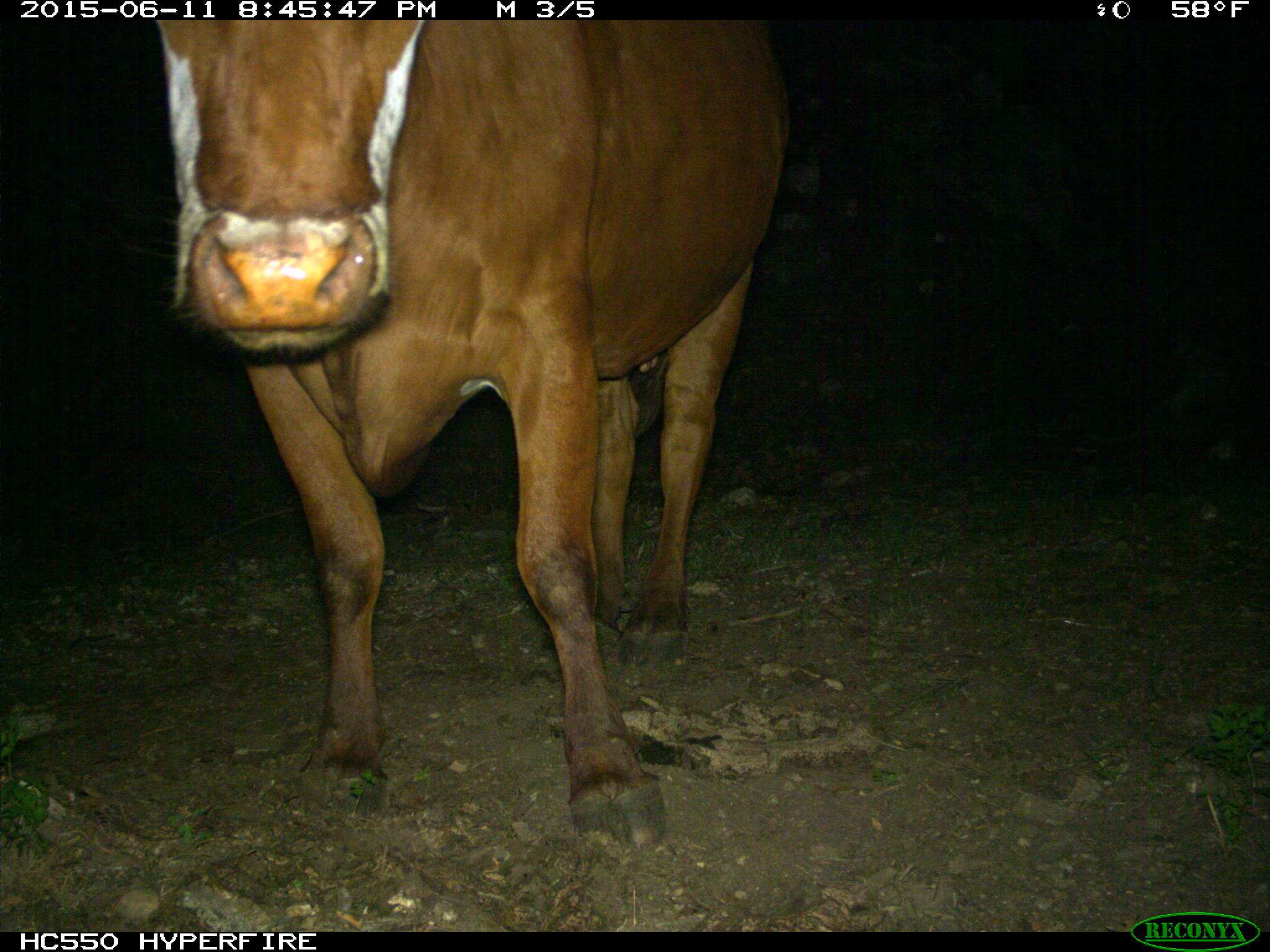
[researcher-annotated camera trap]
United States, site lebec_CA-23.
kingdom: Animalia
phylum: Chordata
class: Mammalia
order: Artiodactyla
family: Bovidae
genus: Bos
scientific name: Bos taurus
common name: domestic cow